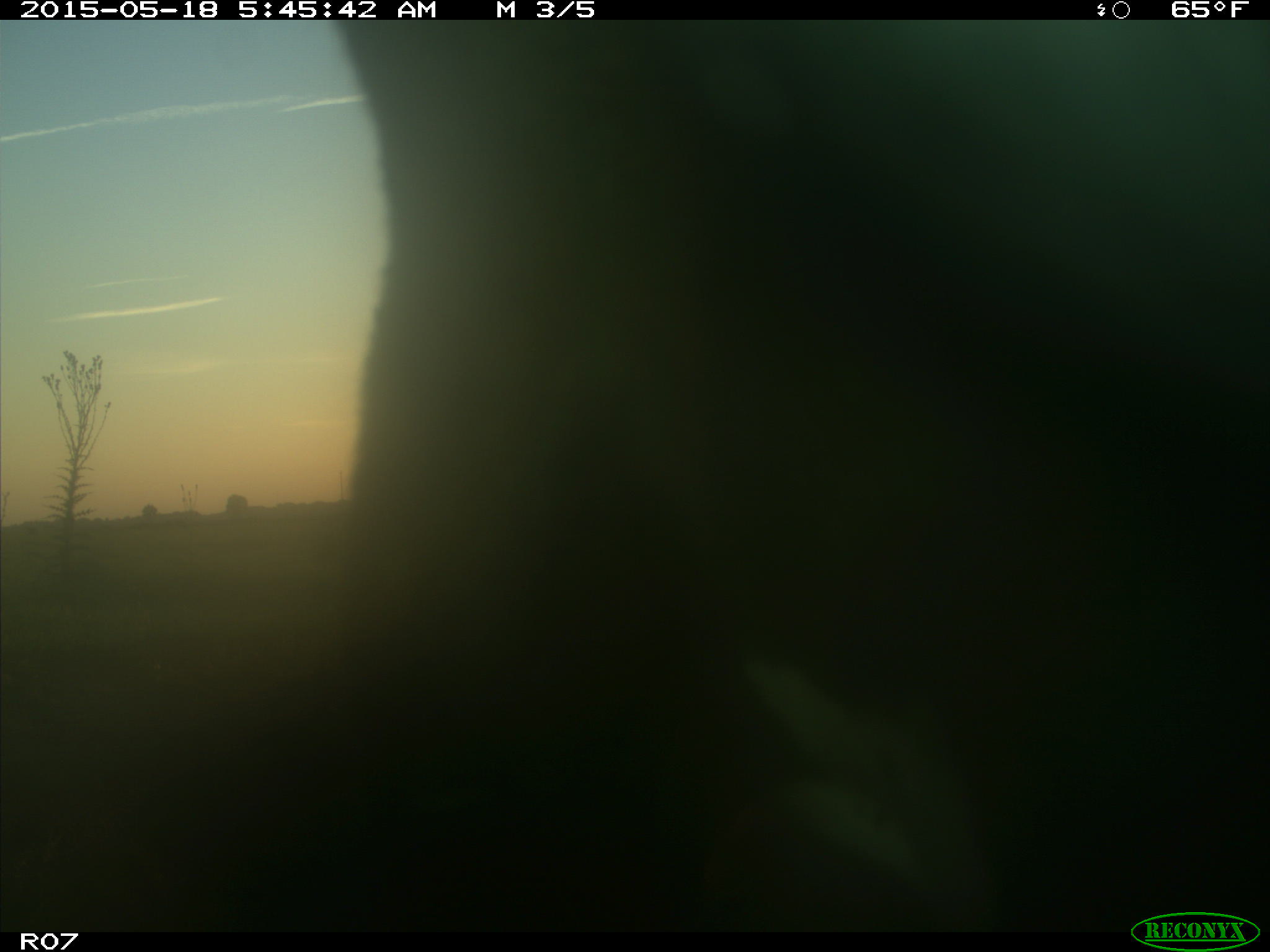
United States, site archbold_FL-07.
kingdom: Animalia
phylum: Chordata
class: Mammalia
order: Artiodactyla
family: Bovidae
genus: Bos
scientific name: Bos taurus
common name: domestic cow